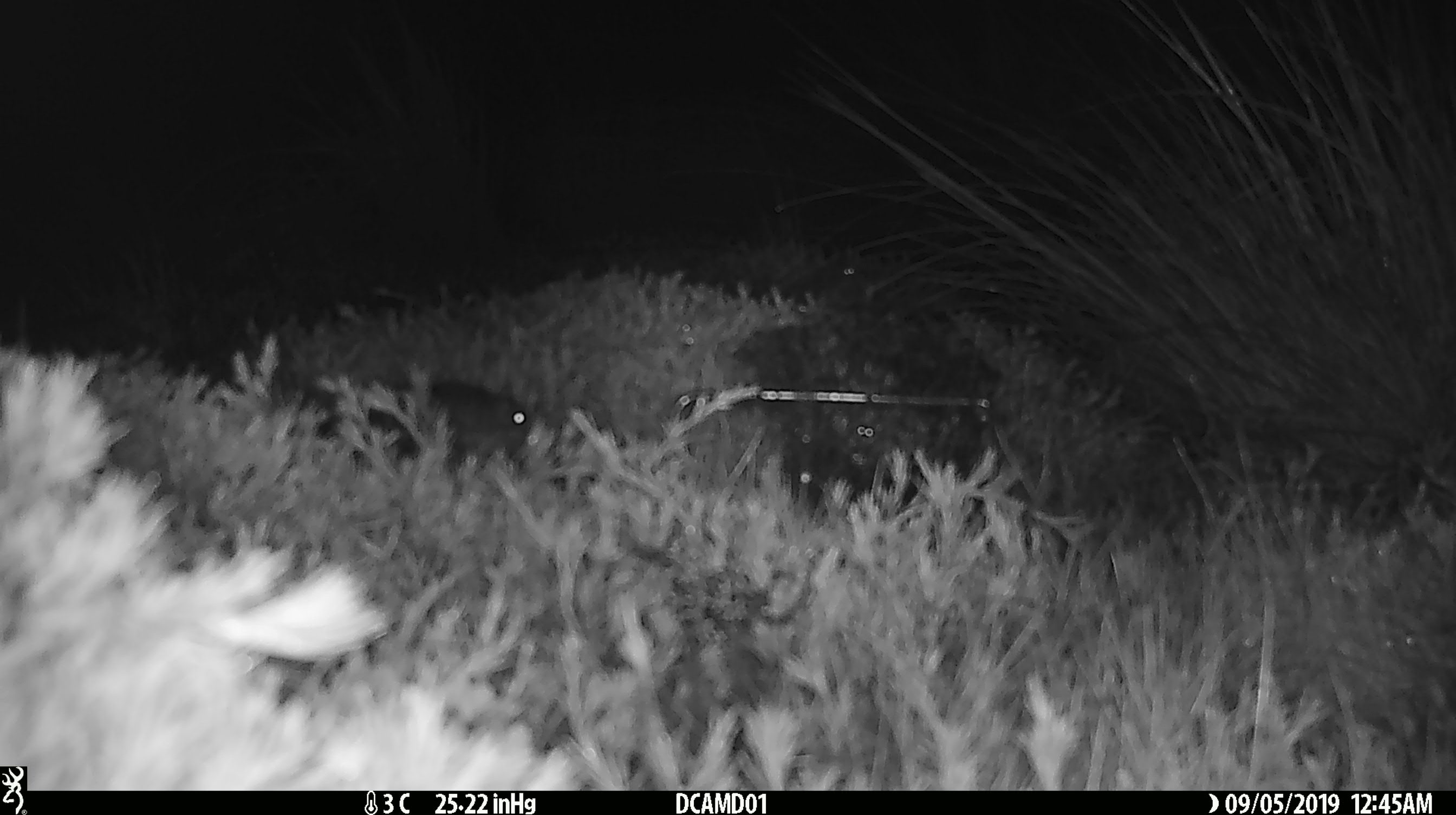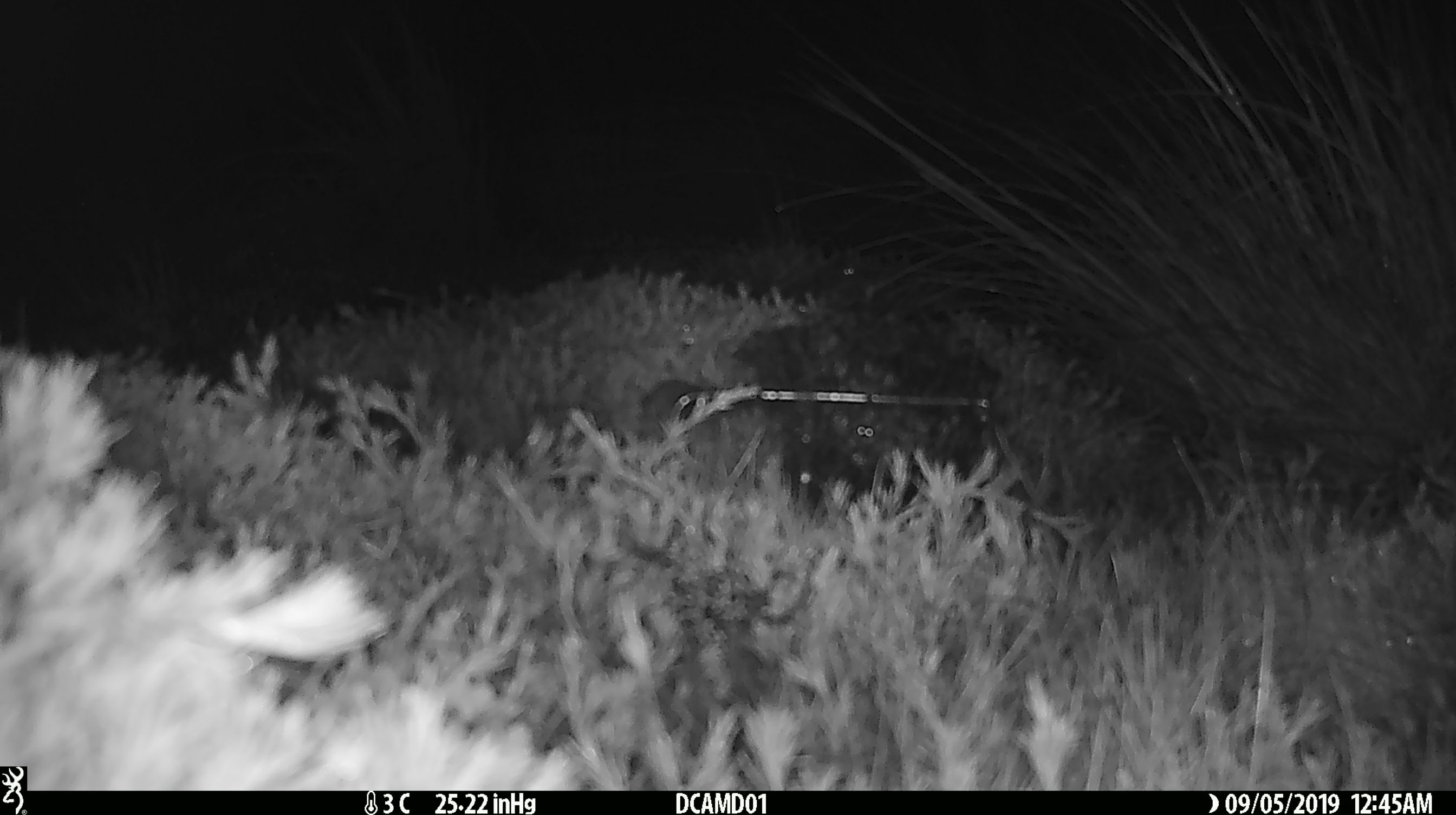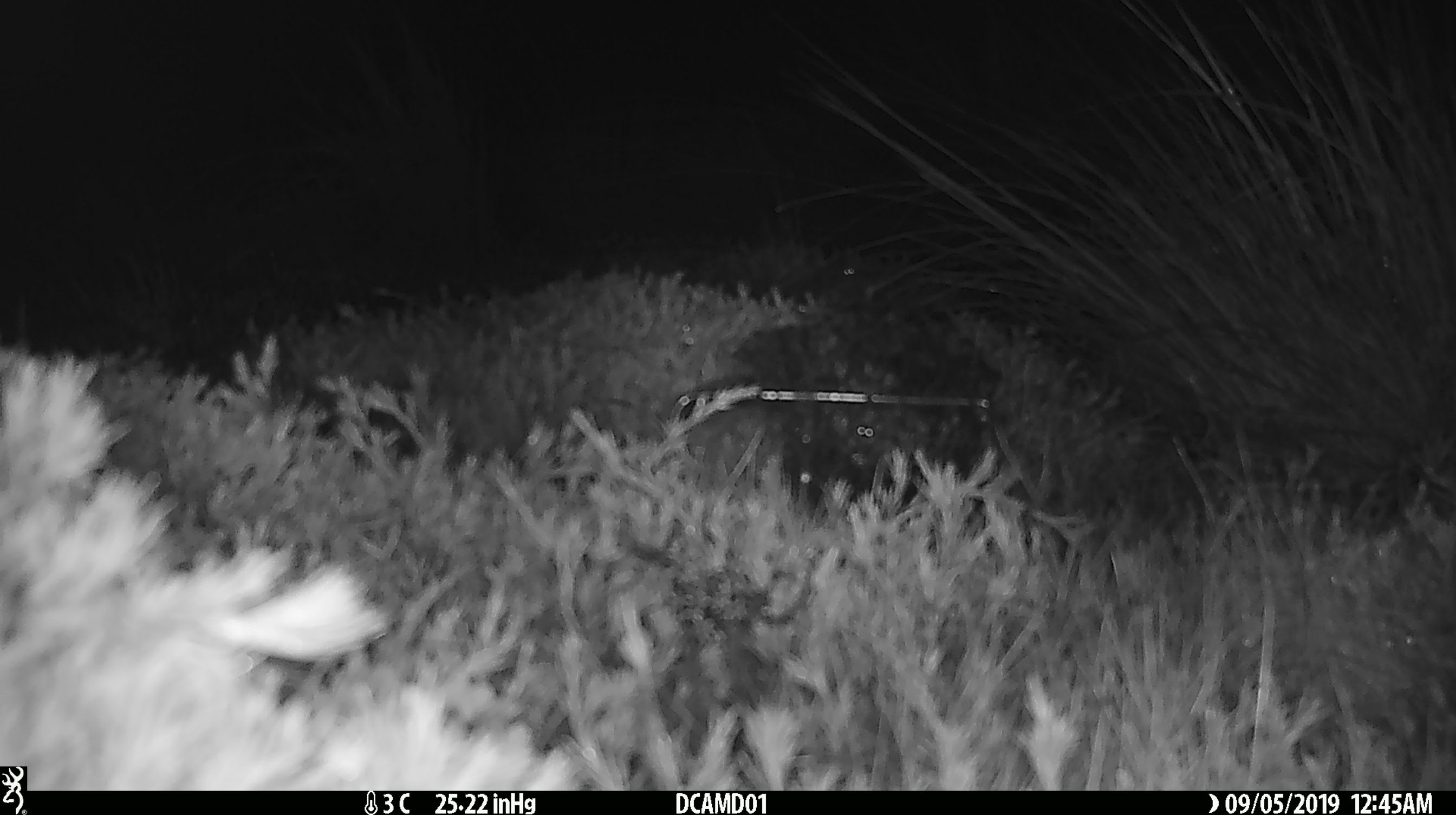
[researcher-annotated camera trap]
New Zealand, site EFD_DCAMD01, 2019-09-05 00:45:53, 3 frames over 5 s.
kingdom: Animalia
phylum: Chordata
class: Mammalia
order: Rodentia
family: Muridae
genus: Mus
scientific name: Mus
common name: mouse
Mouse (Mus).